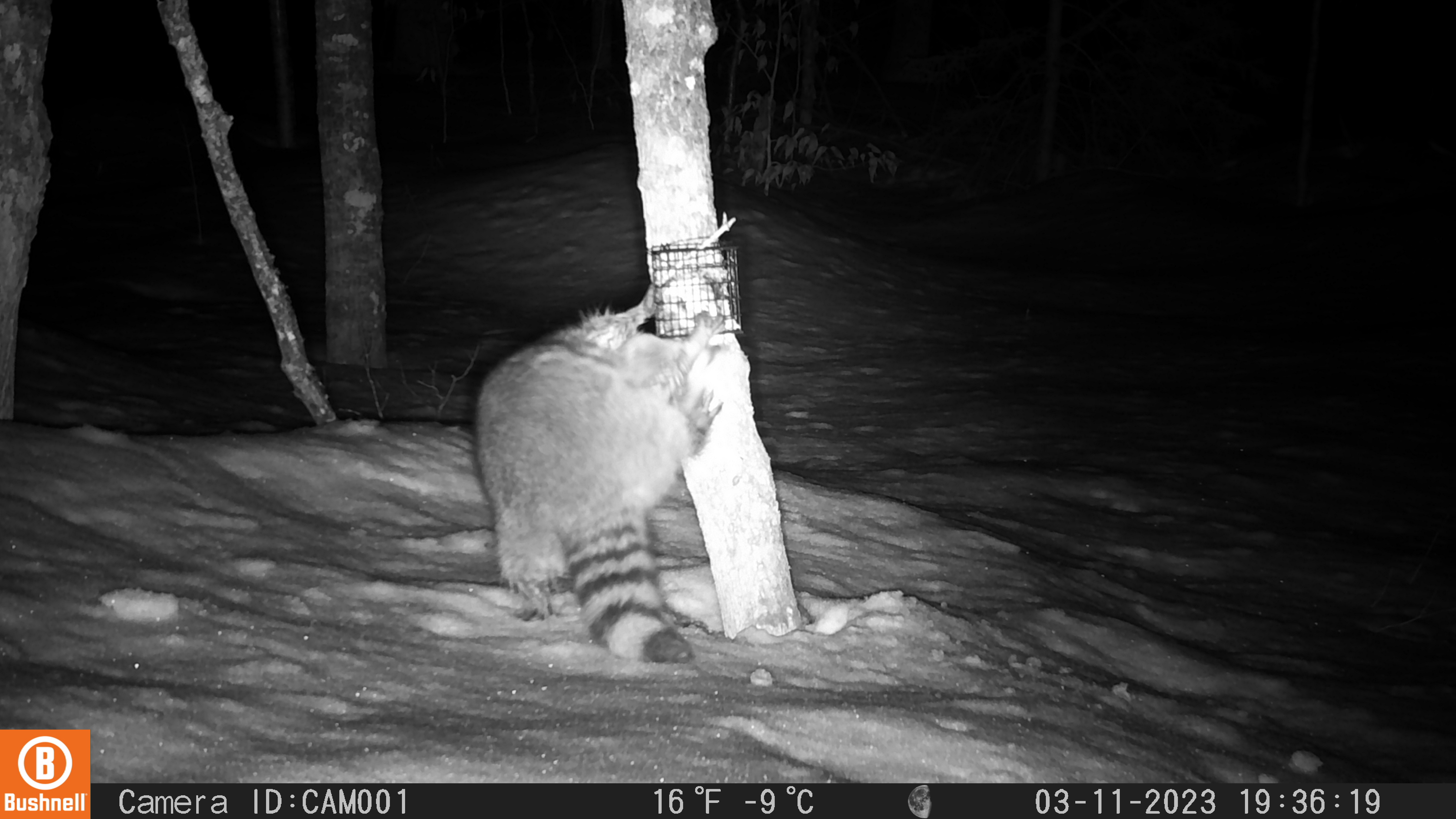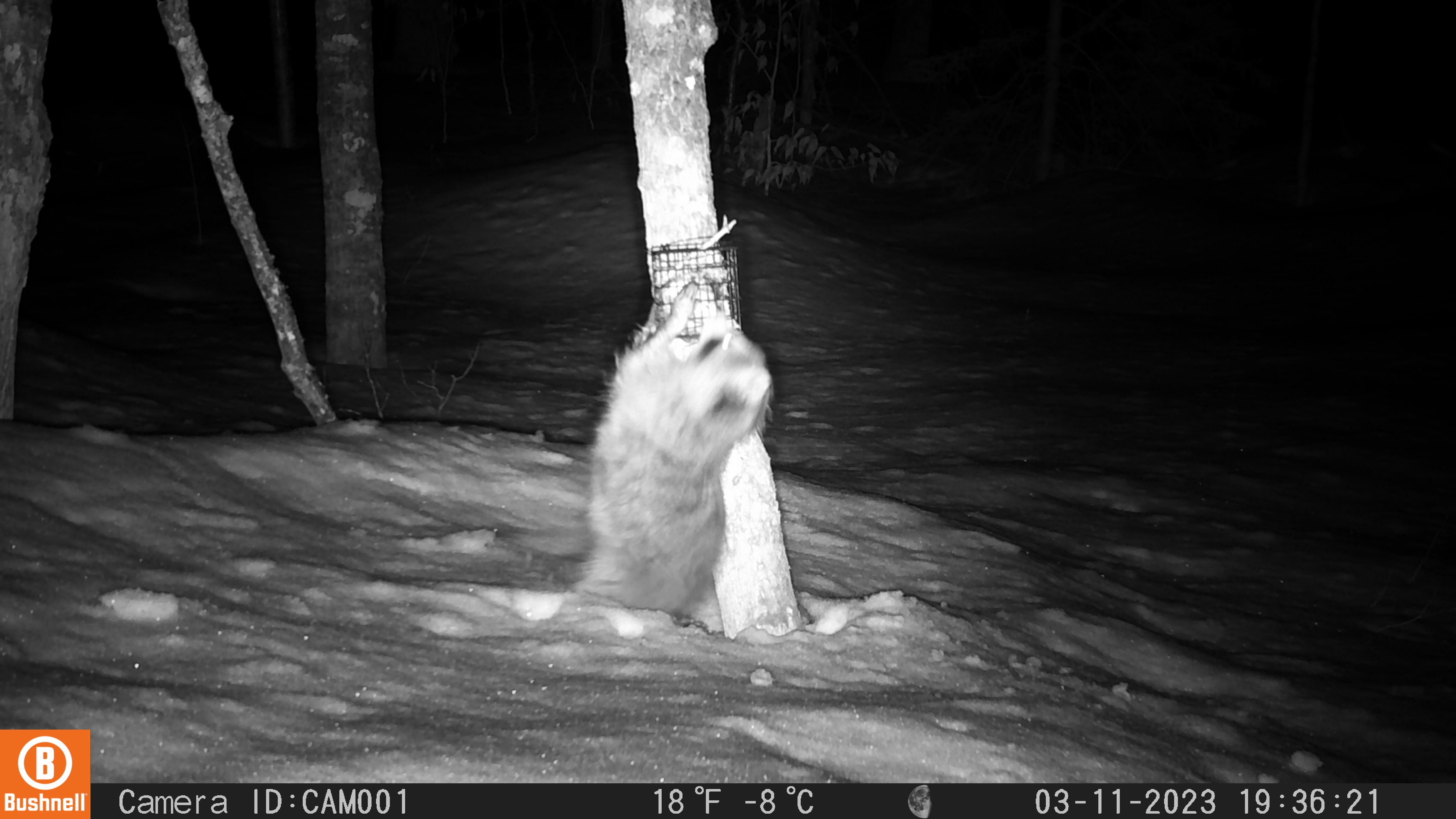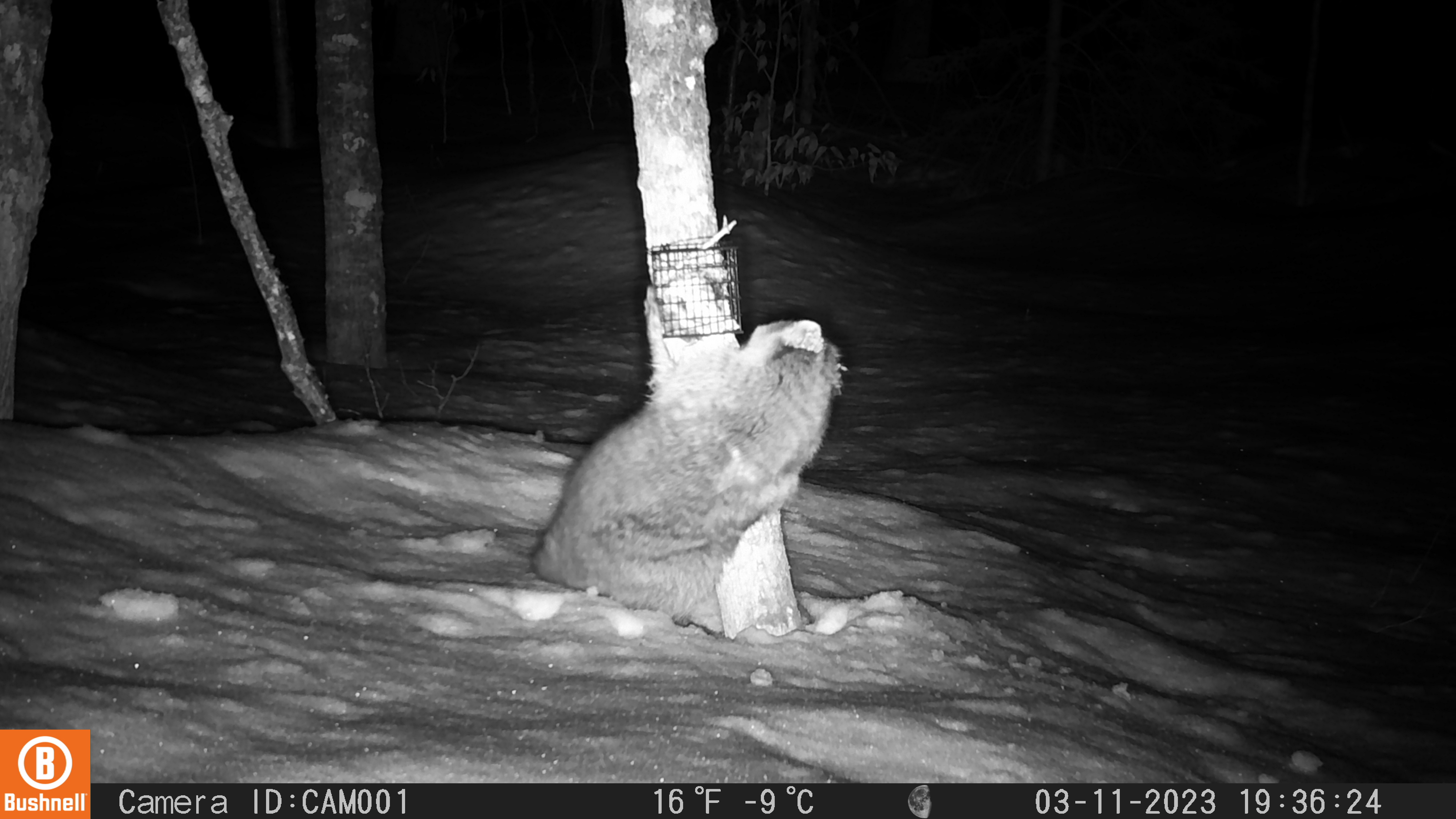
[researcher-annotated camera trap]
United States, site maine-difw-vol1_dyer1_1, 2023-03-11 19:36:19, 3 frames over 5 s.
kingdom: Animalia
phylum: Chordata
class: Mammalia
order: Carnivora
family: Procyonidae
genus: Procyon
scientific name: Procyon lotor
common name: raccoon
Raccoon (Procyon lotor).